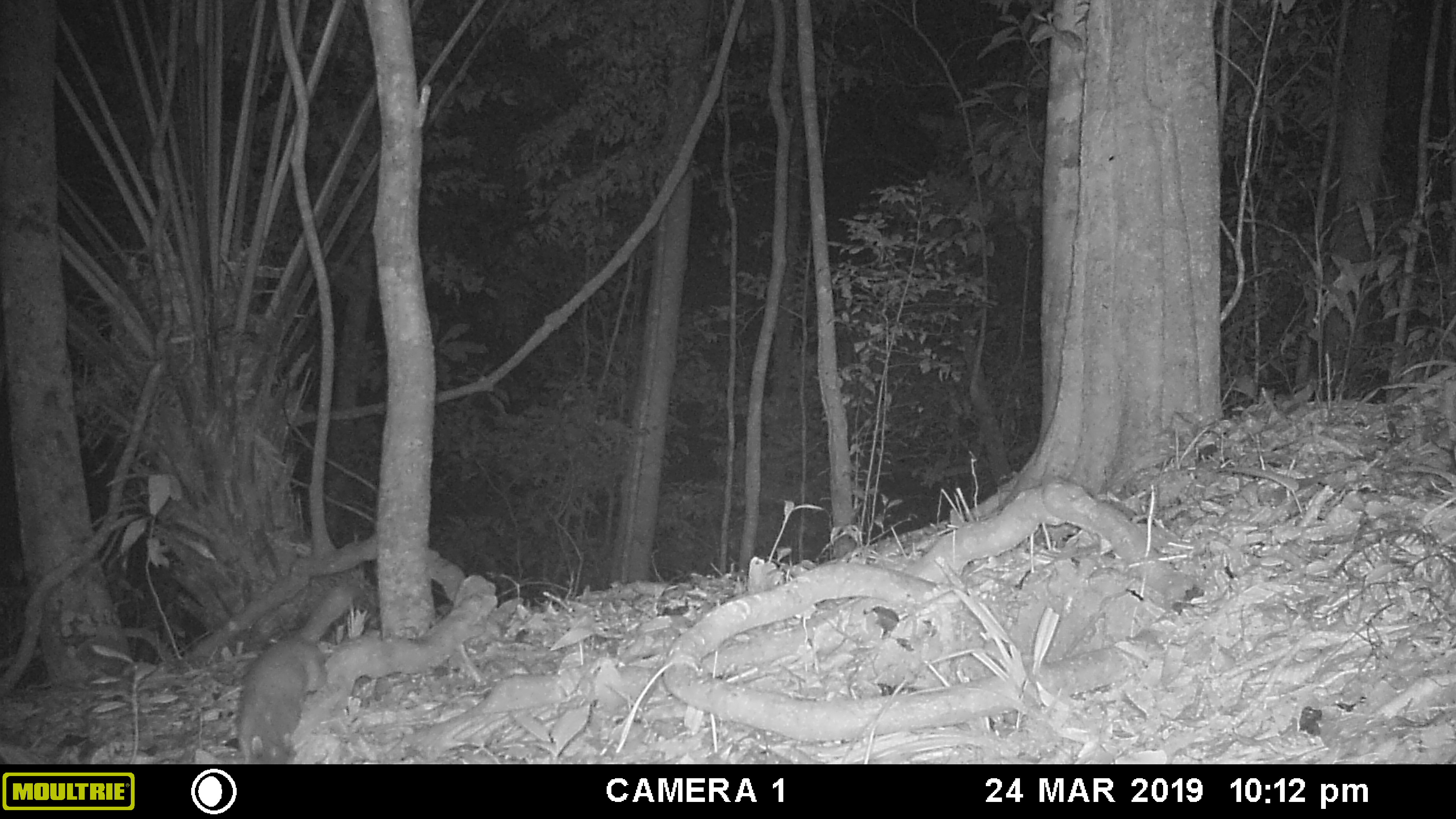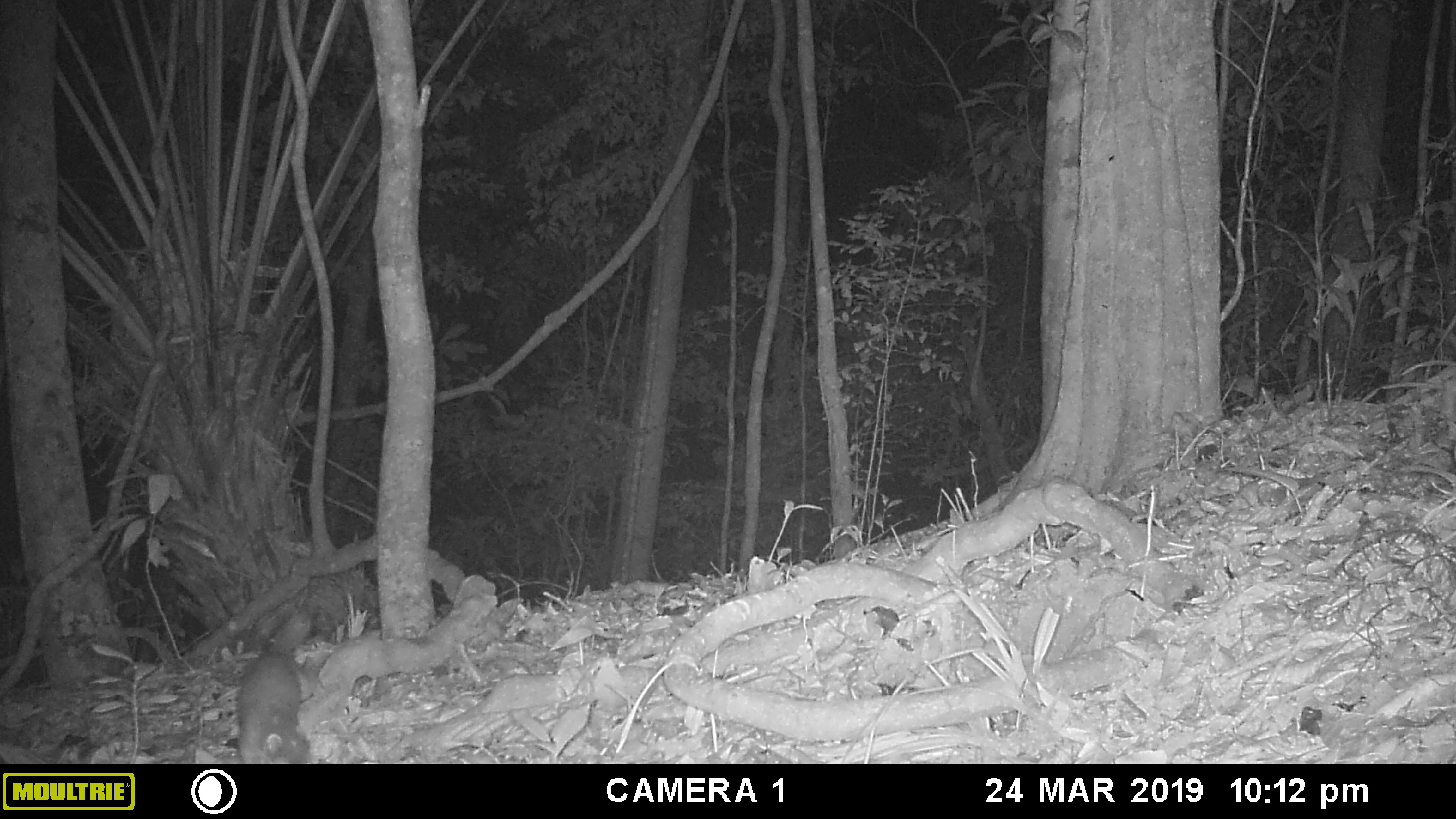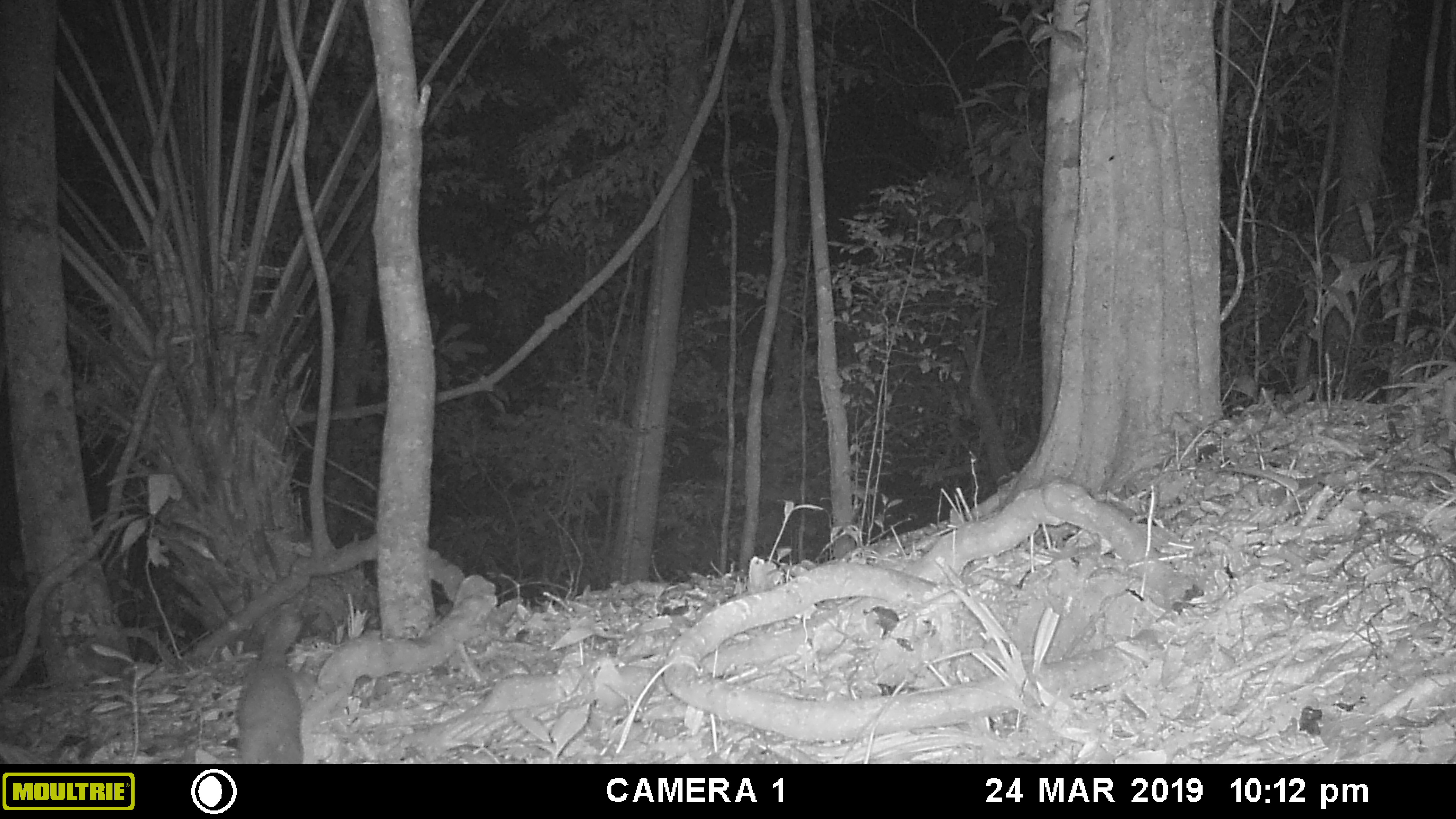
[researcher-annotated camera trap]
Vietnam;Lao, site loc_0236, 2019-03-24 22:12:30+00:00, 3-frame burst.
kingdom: Animalia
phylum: Chordata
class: Mammalia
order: Carnivora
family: Mustelidae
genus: Melogale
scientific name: Melogale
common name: ferret badger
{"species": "ferret badger (Melogale)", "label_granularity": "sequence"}